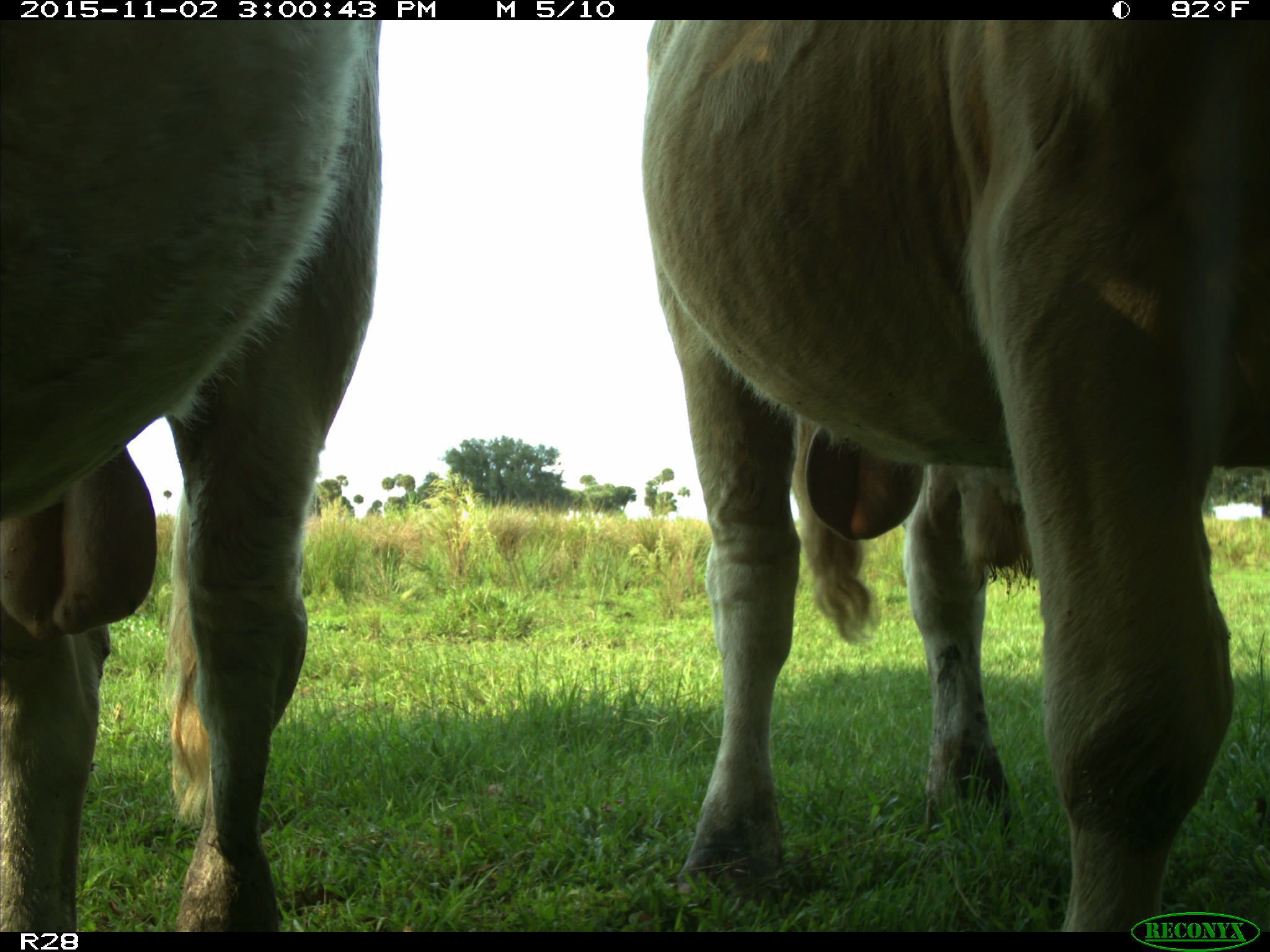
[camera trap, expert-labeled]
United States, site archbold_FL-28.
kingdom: Animalia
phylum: Chordata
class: Mammalia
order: Artiodactyla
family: Bovidae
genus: Bos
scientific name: Bos taurus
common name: domestic cow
Bos taurus (domestic cow).